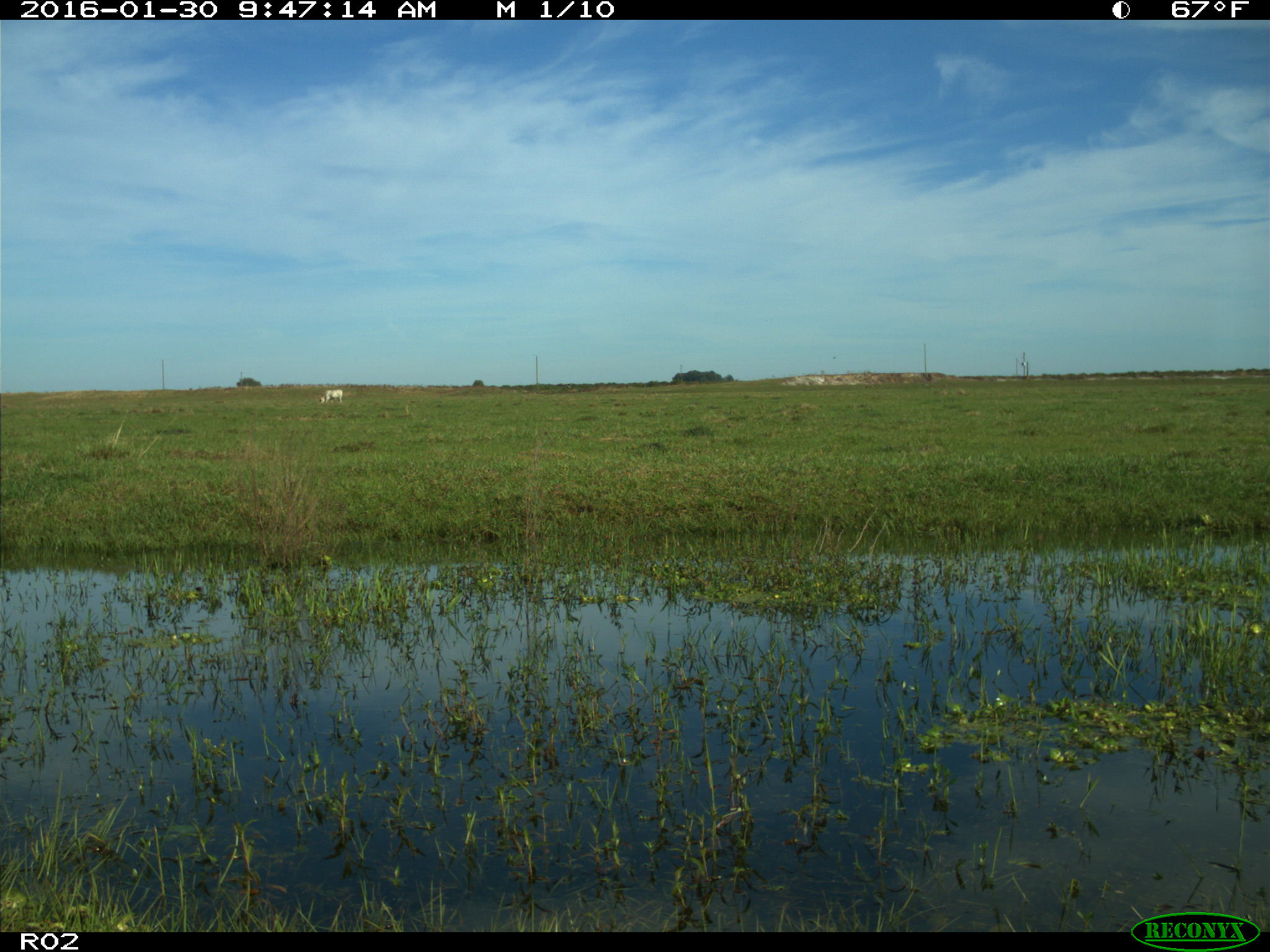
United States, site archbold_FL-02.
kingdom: Animalia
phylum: Chordata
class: Mammalia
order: Artiodactyla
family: Bovidae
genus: Bos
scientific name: Bos taurus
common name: domestic cow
Bos taurus (domestic cow).